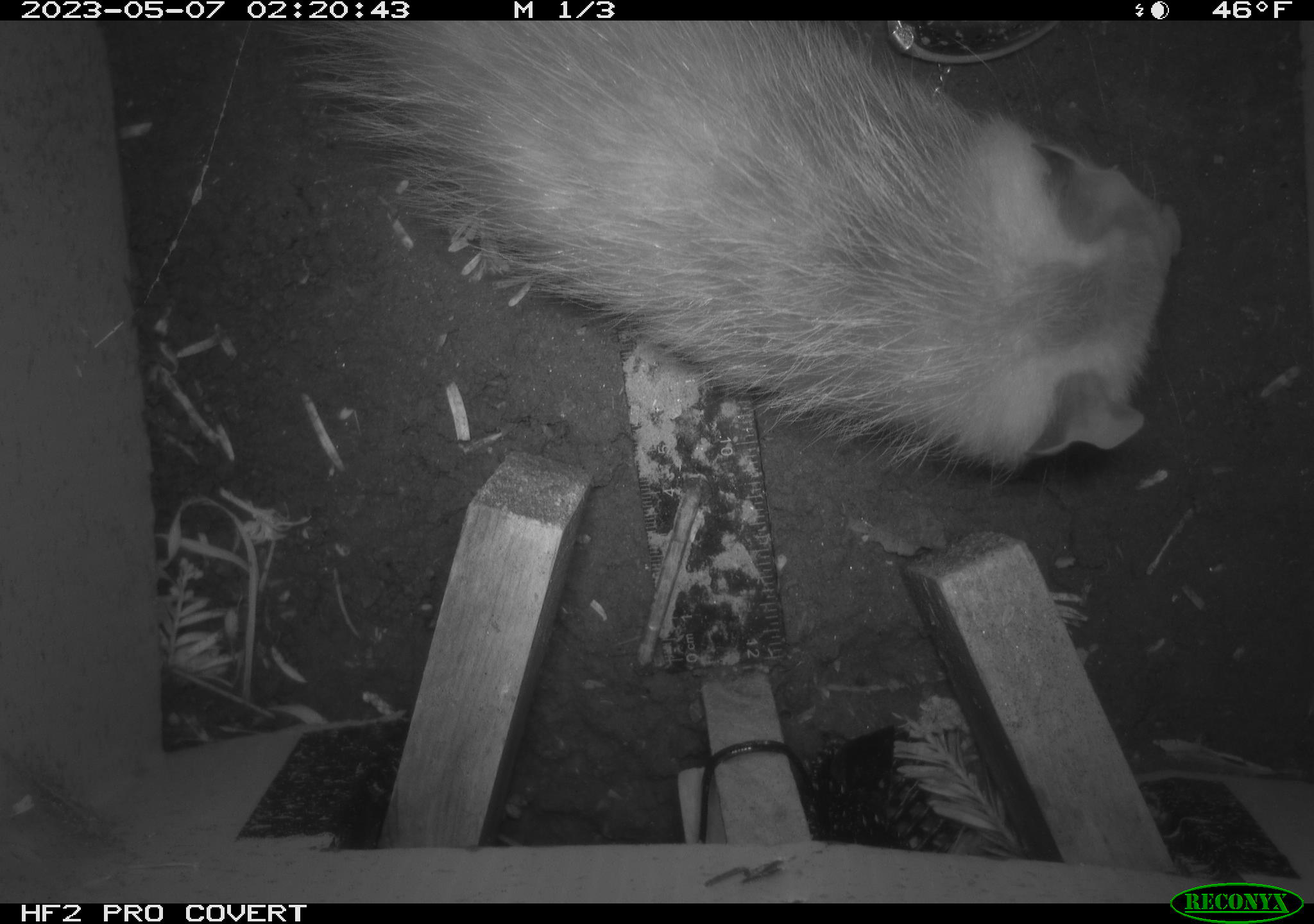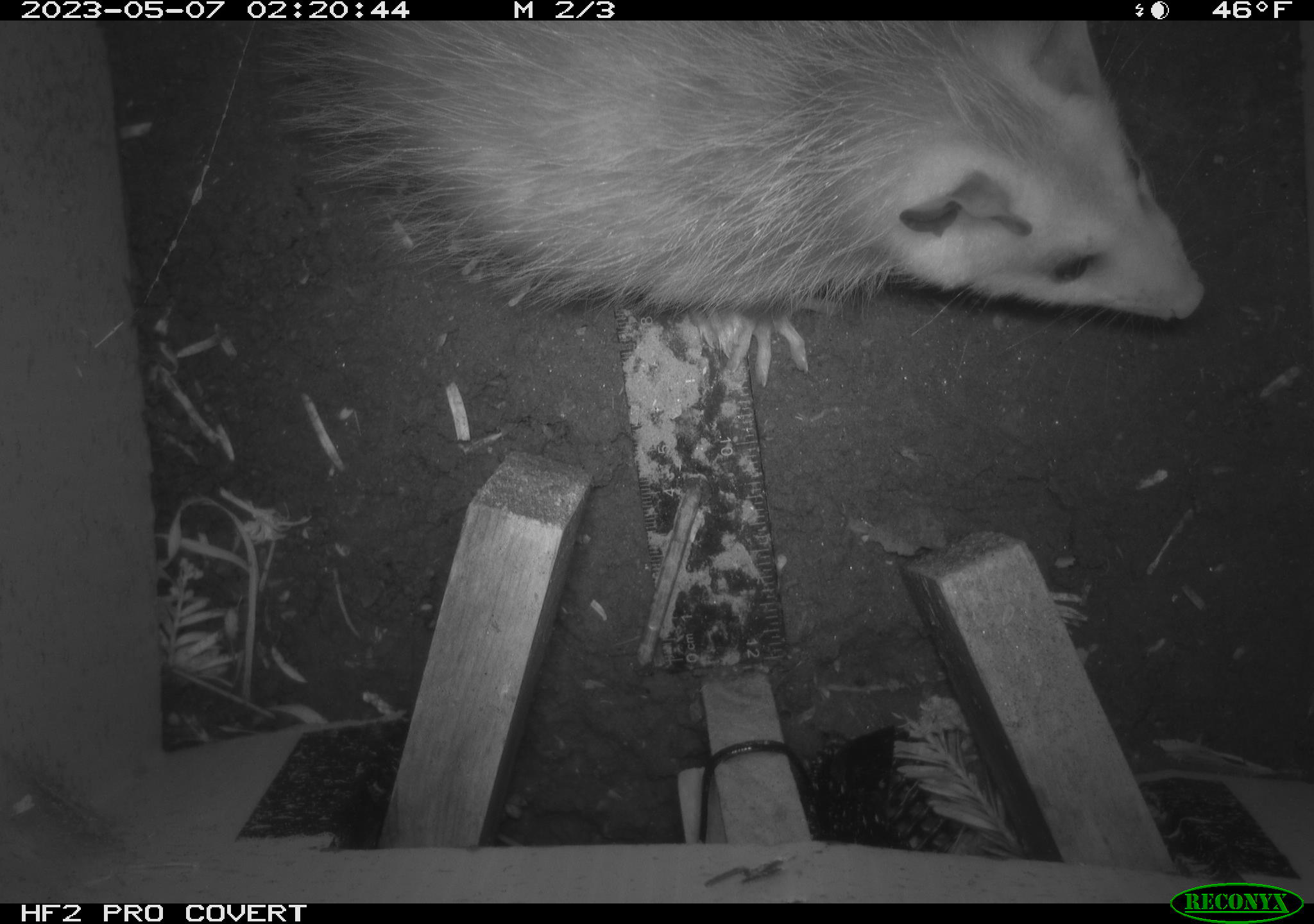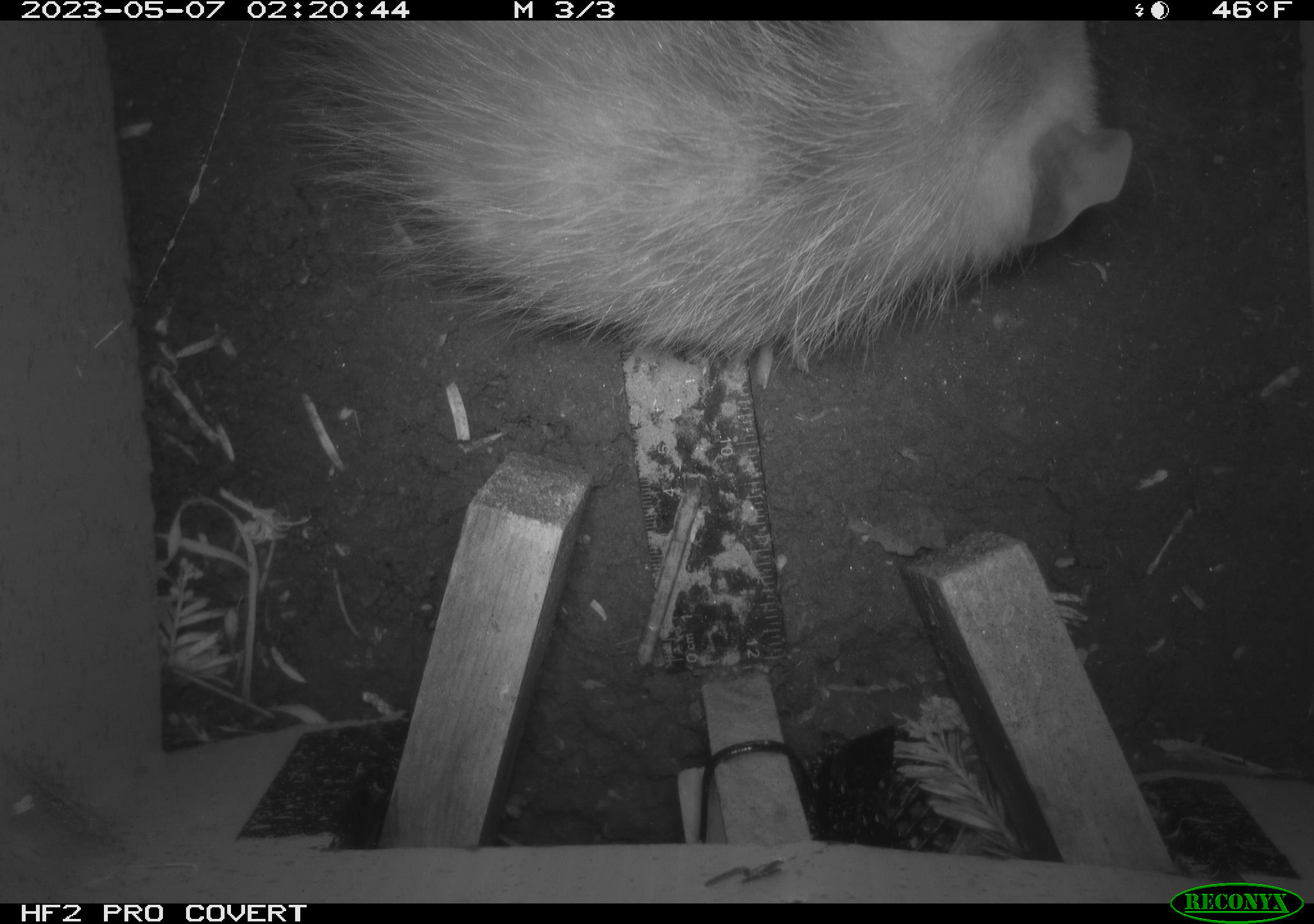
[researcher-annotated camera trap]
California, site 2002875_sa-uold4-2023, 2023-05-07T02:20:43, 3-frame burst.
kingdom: Animalia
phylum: Chordata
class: Mammalia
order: Didelphimorphia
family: Didelphidae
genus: Didelphis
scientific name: Didelphis virginiana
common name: virginia opossum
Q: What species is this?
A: Virginia opossum (Didelphis virginiana).